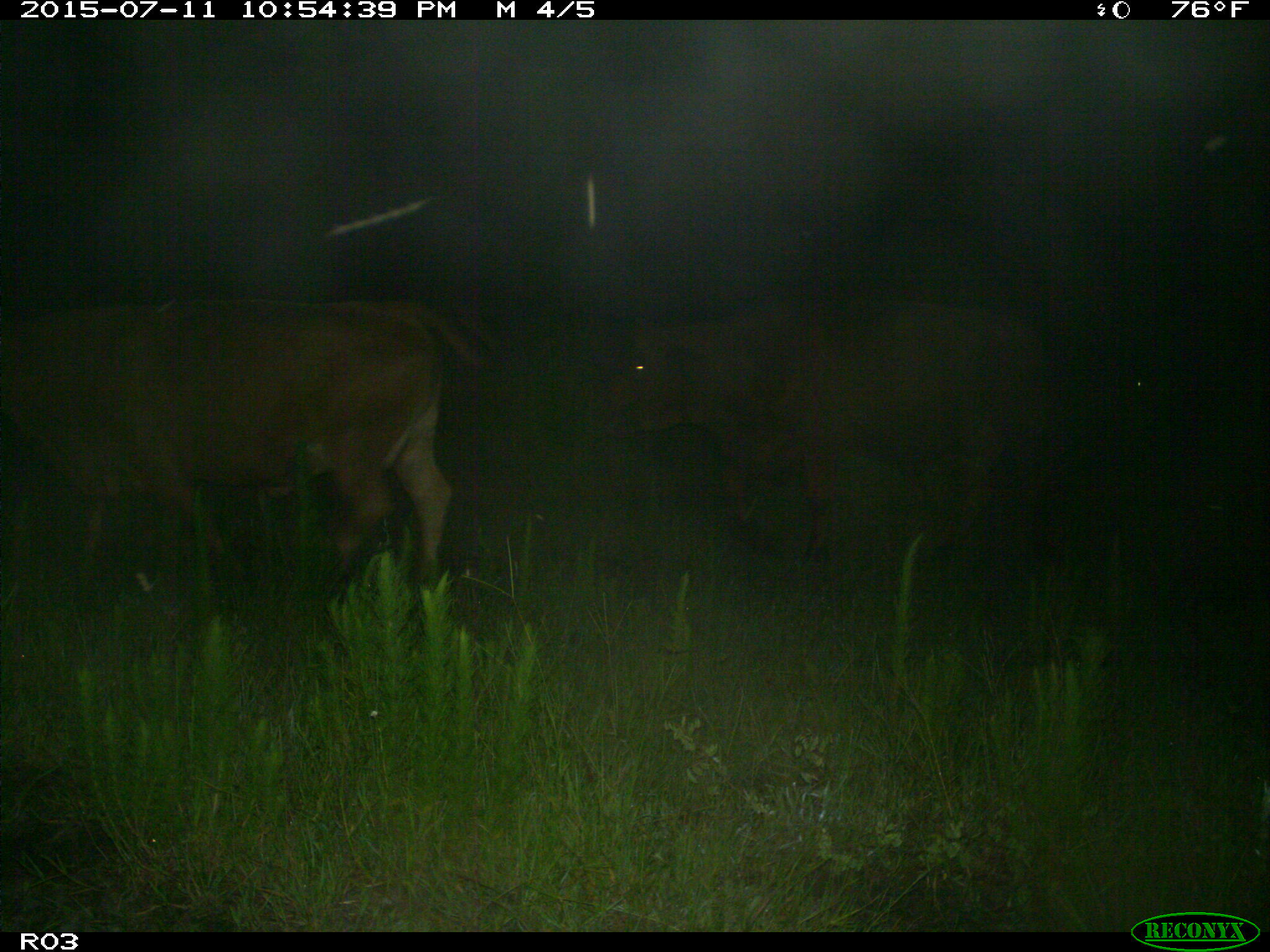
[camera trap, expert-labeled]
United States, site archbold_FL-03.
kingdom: Animalia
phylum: Chordata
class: Mammalia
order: Artiodactyla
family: Bovidae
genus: Bos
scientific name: Bos taurus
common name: domestic cow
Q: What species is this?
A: Bos taurus (domestic cow).